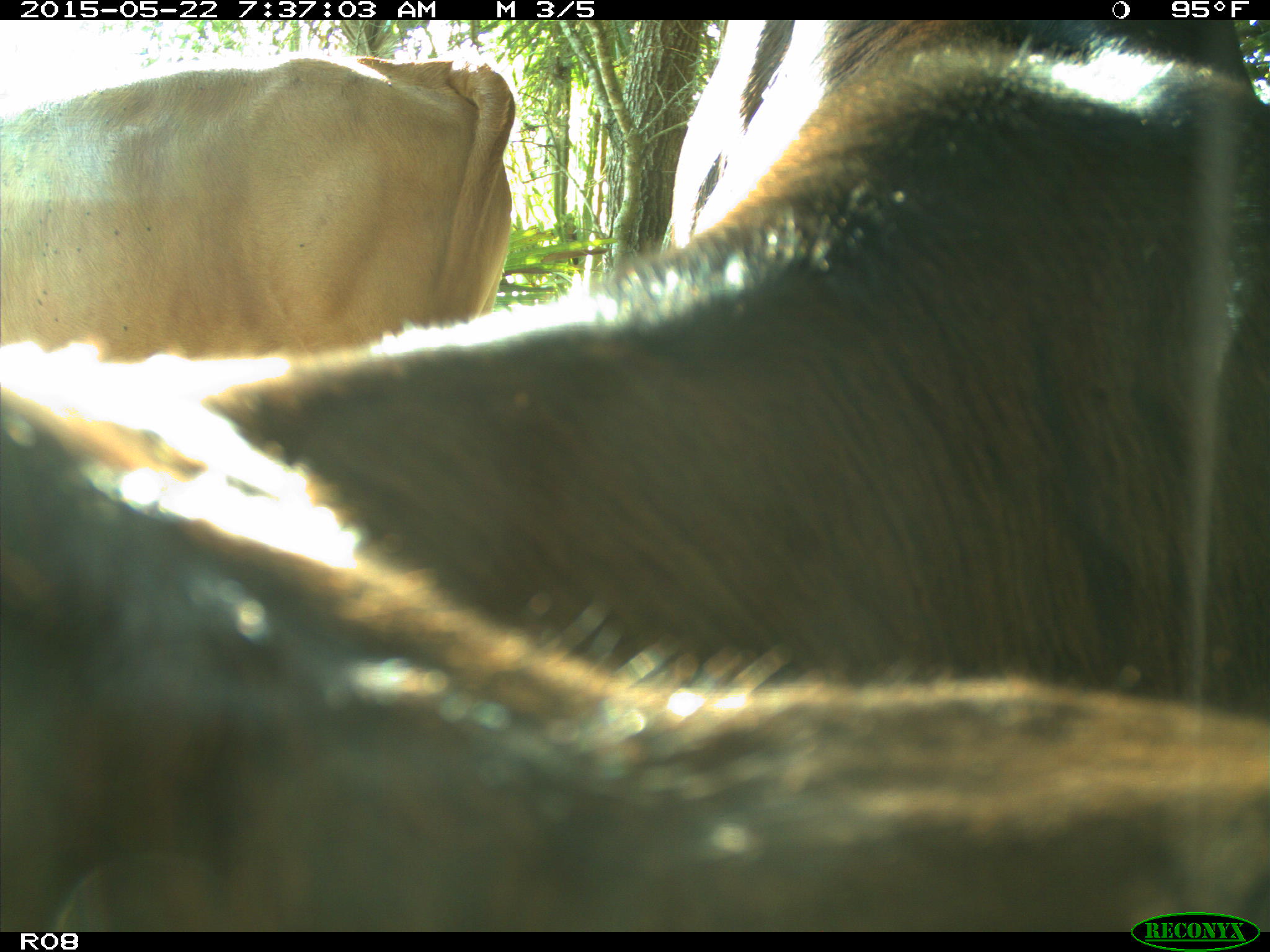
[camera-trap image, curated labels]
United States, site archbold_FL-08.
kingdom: Animalia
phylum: Chordata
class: Mammalia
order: Artiodactyla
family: Bovidae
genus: Bos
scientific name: Bos taurus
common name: domestic cow